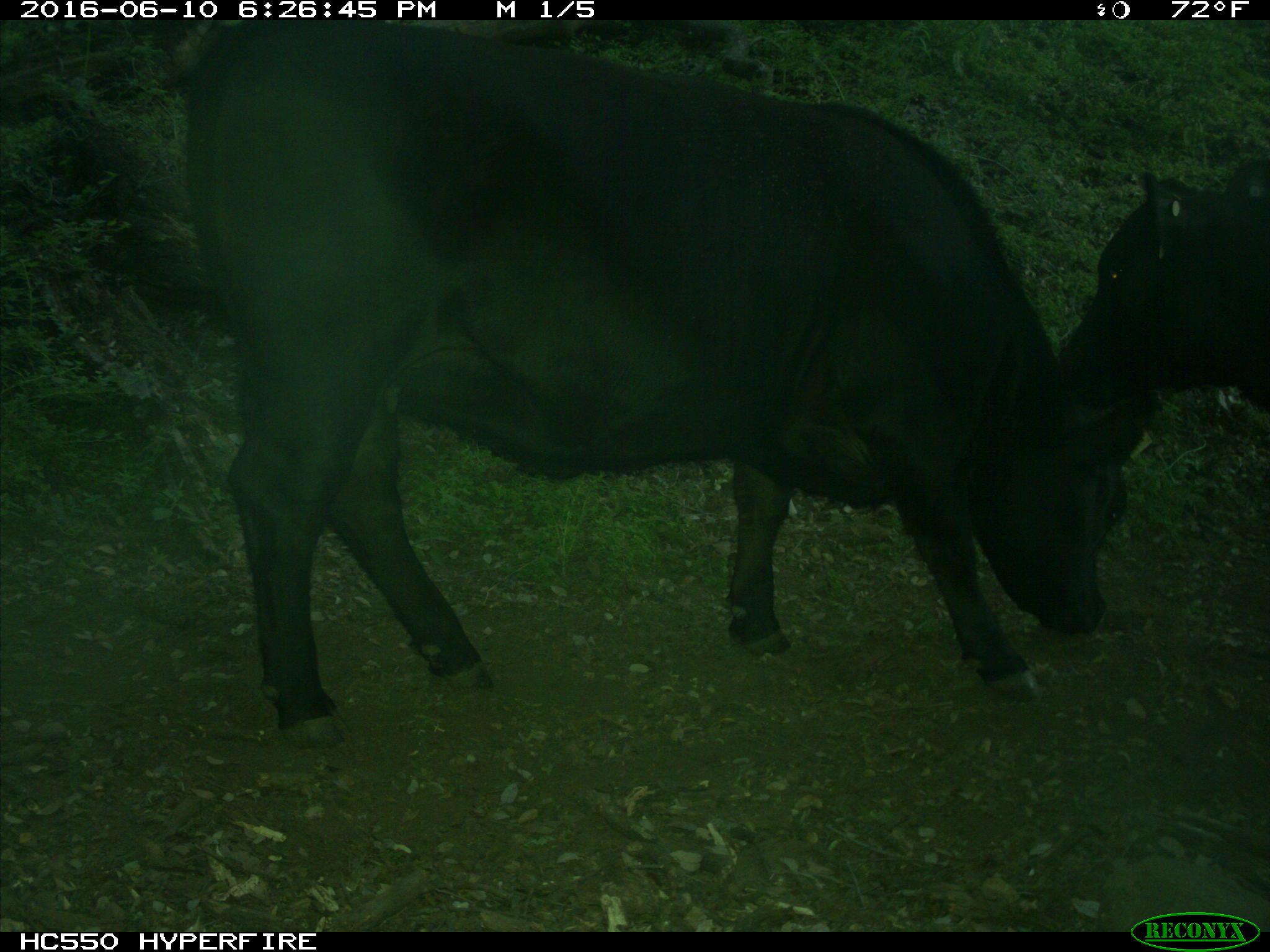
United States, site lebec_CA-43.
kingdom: Animalia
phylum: Chordata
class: Mammalia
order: Artiodactyla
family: Bovidae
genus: Bos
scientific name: Bos taurus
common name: domestic cow